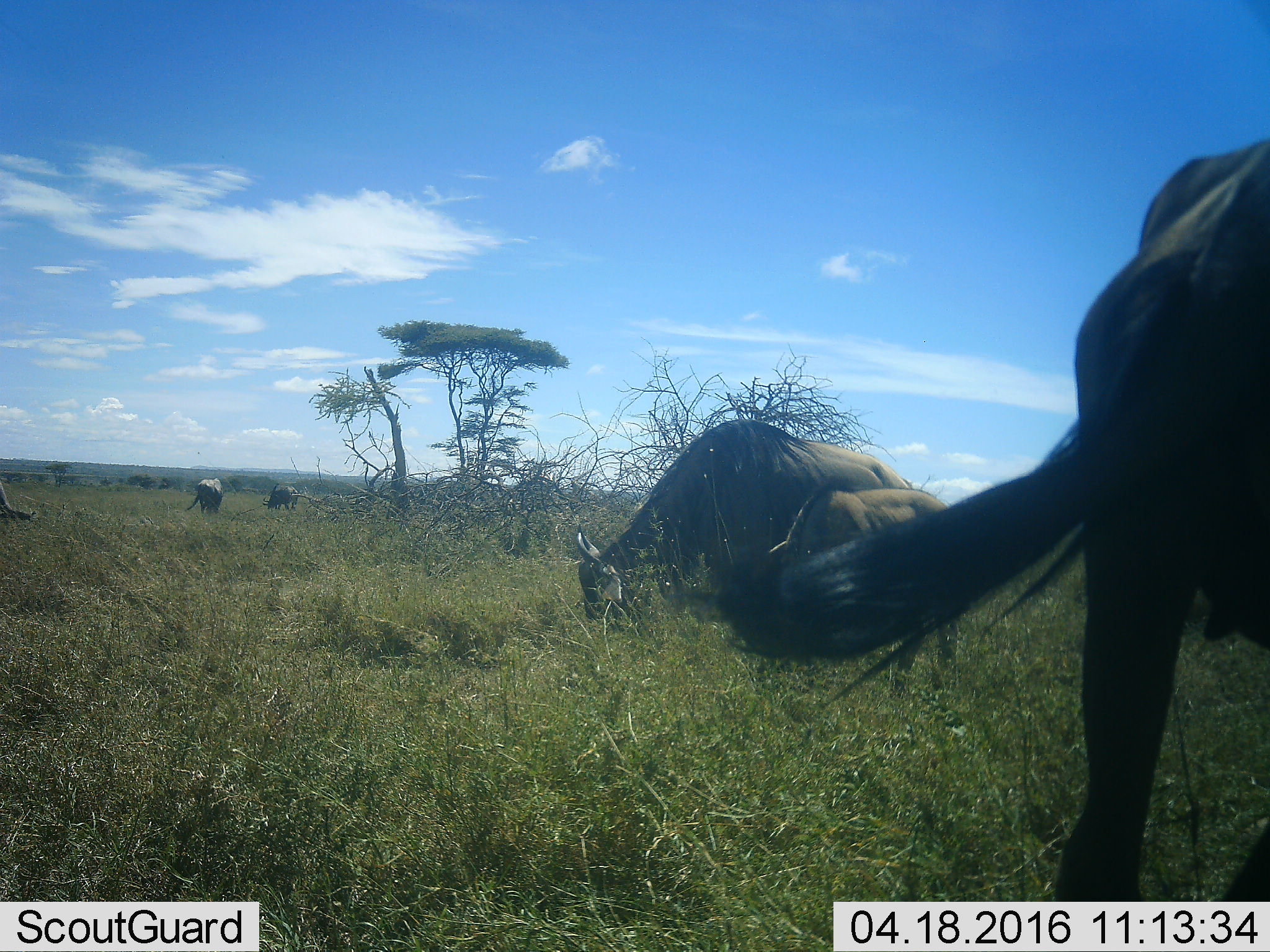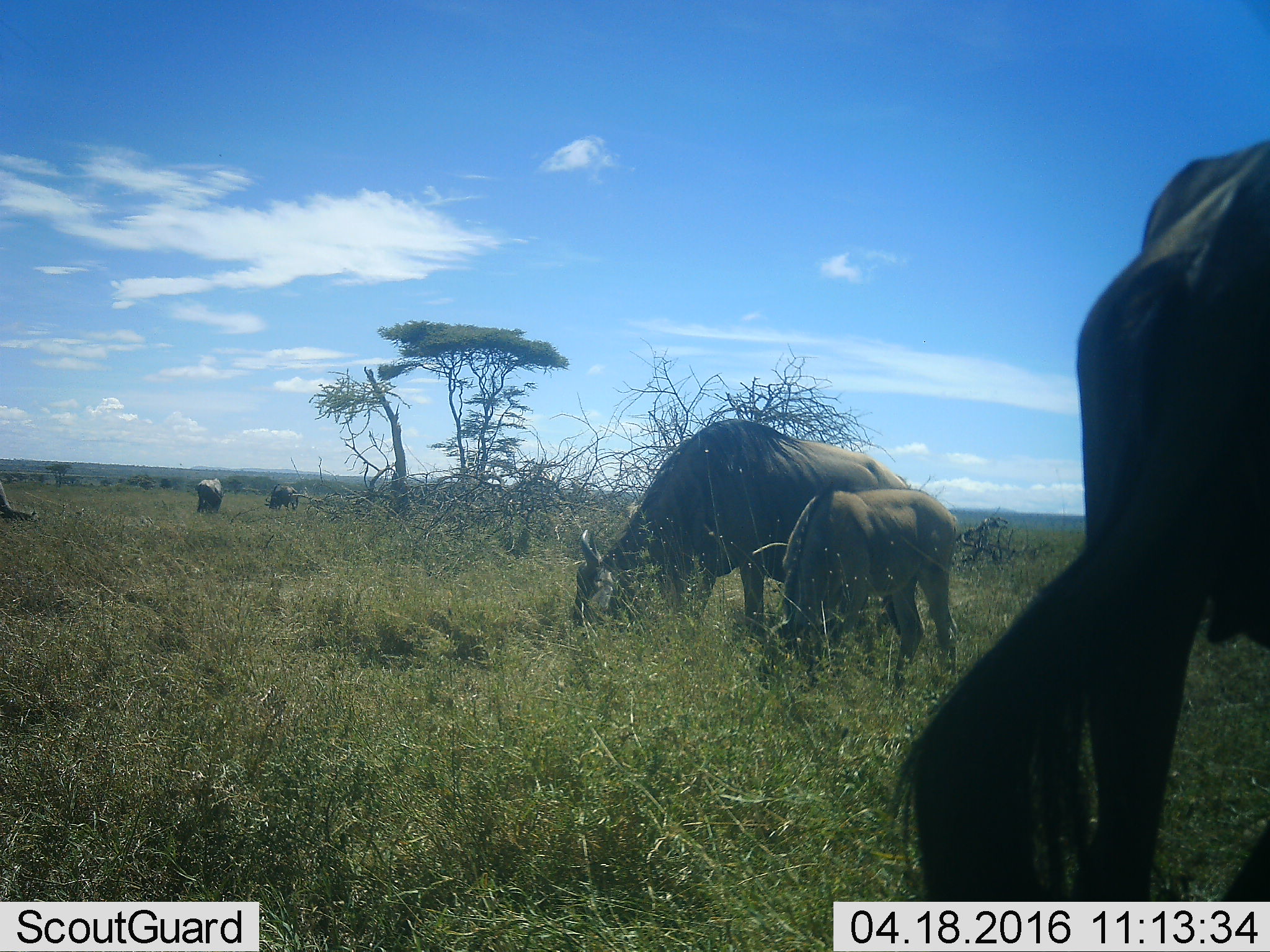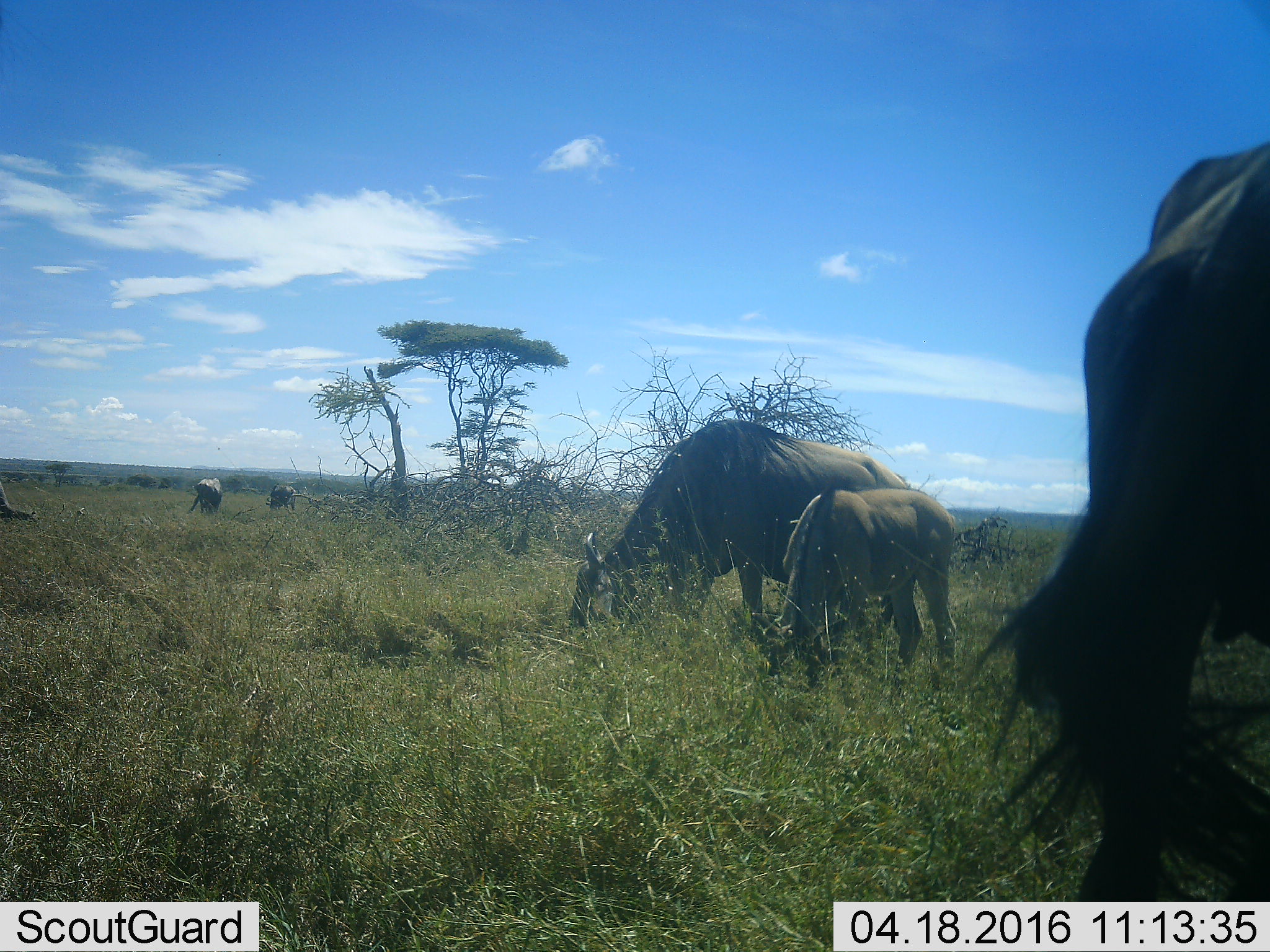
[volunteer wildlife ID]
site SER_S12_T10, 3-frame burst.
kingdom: Animalia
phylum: Chordata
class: Mammalia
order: Artiodactyla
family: Bovidae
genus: Connochaetes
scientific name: Connochaetes taurinus taurinus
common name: blue wildebeest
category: wildebeestblue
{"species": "wildebeestblue (blue wildebeest) (Connochaetes taurinus taurinus)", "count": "5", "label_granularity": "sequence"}